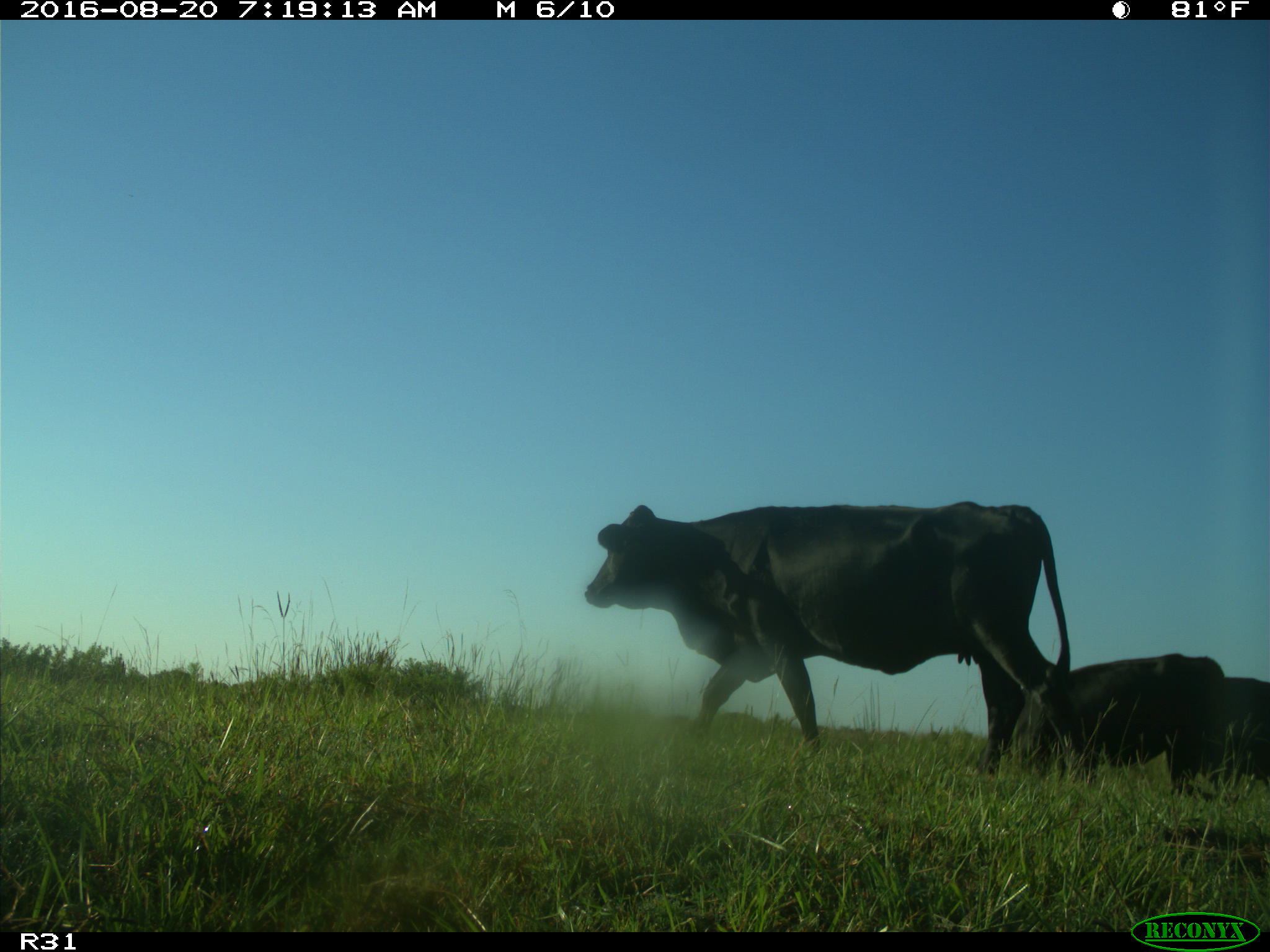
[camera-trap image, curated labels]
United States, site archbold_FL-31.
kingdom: Animalia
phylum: Chordata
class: Mammalia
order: Artiodactyla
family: Bovidae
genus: Bos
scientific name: Bos taurus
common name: domestic cow